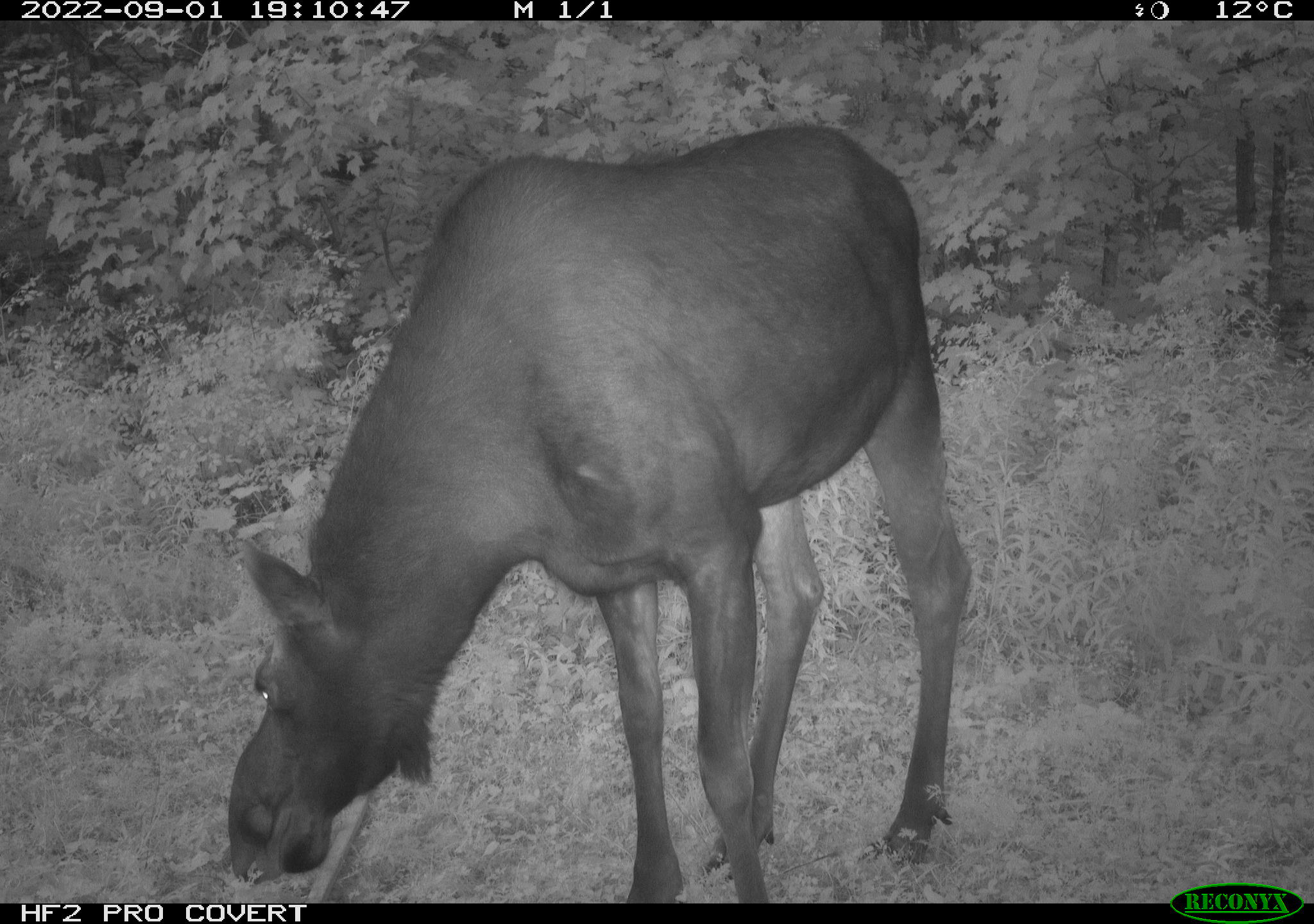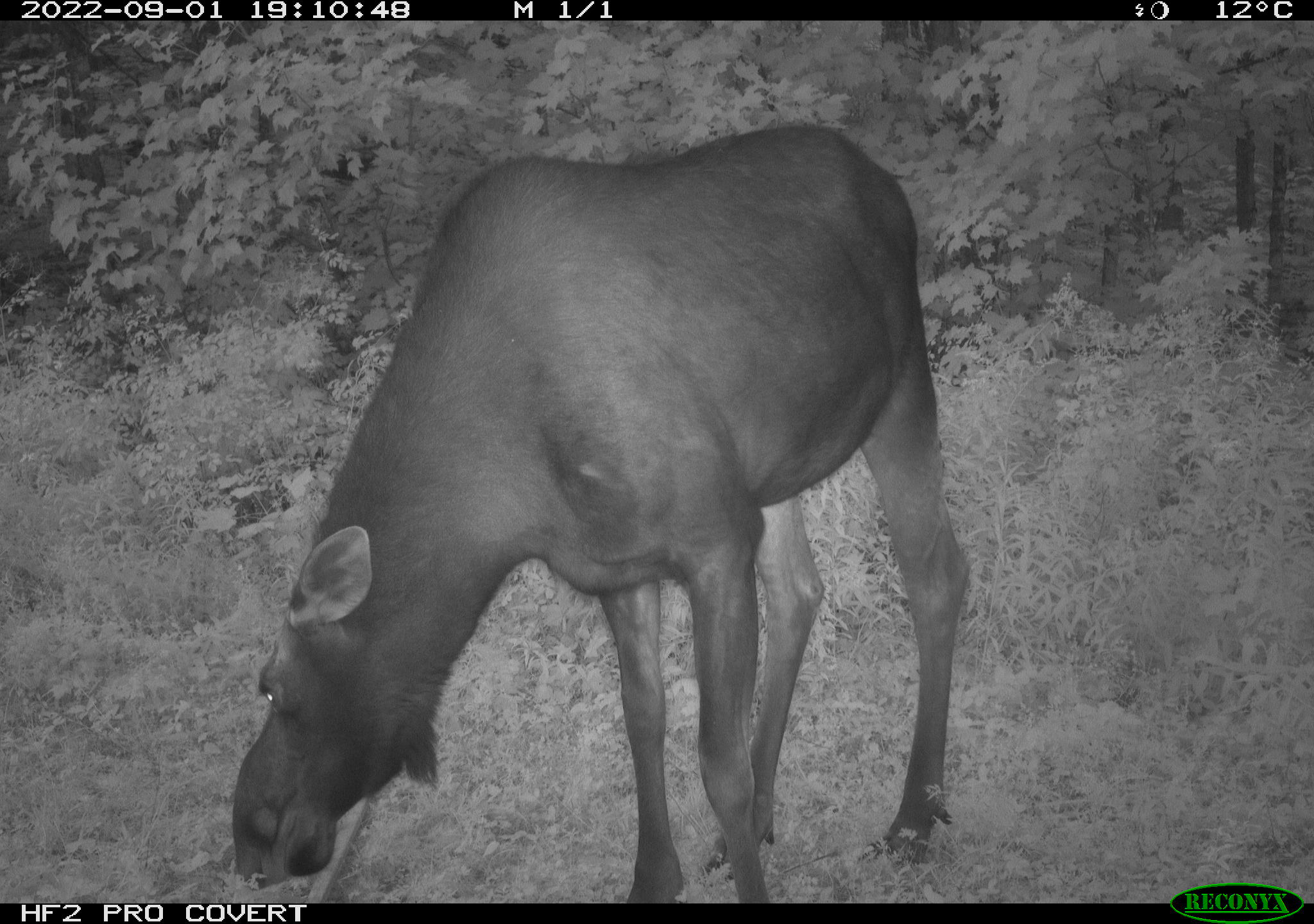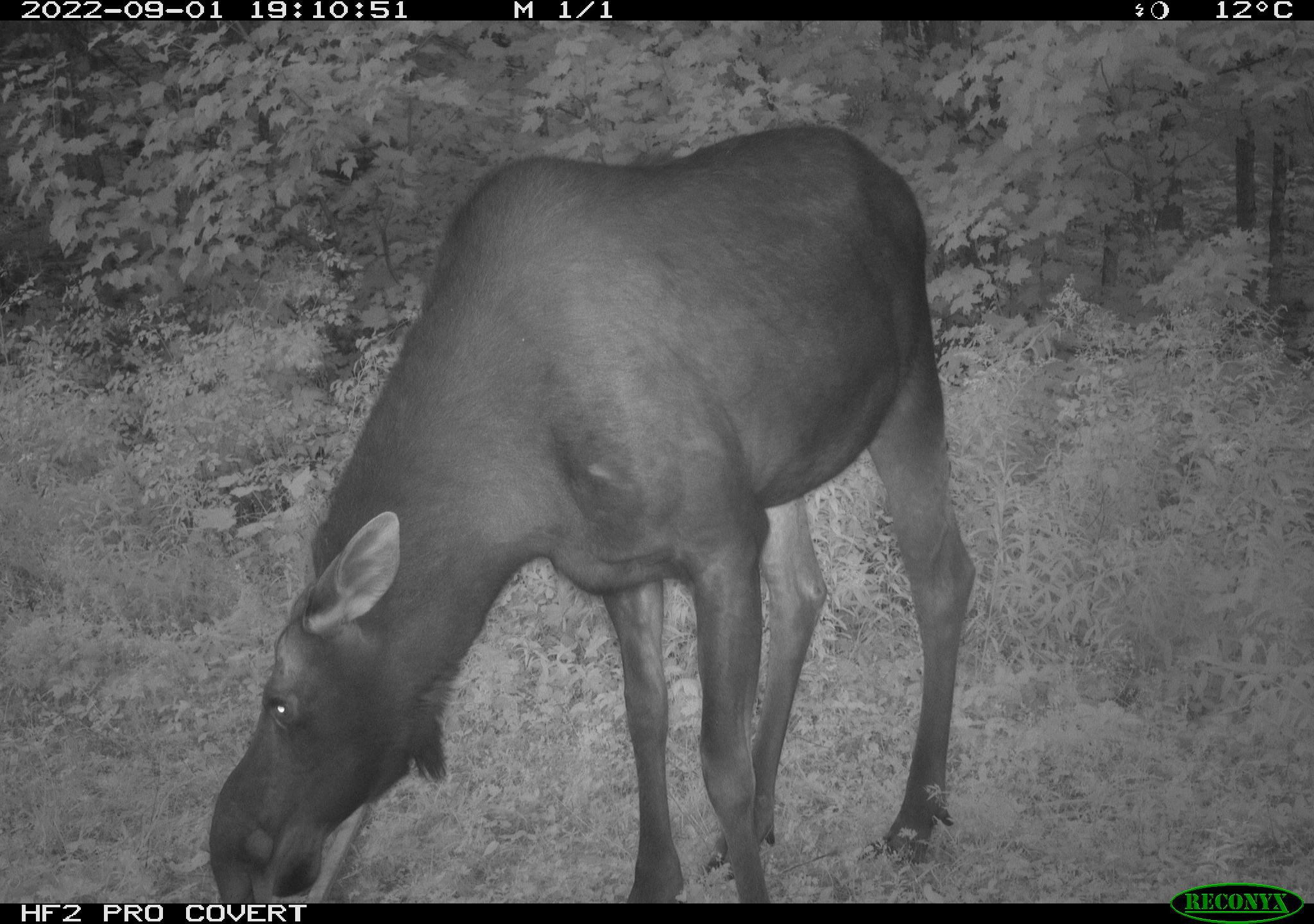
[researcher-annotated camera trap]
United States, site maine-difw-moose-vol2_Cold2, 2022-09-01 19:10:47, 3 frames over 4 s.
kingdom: Animalia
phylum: Chordata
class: Mammalia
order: Artiodactyla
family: Cervidae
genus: Alces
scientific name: Alces alces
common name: moose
Moose (Alces alces).